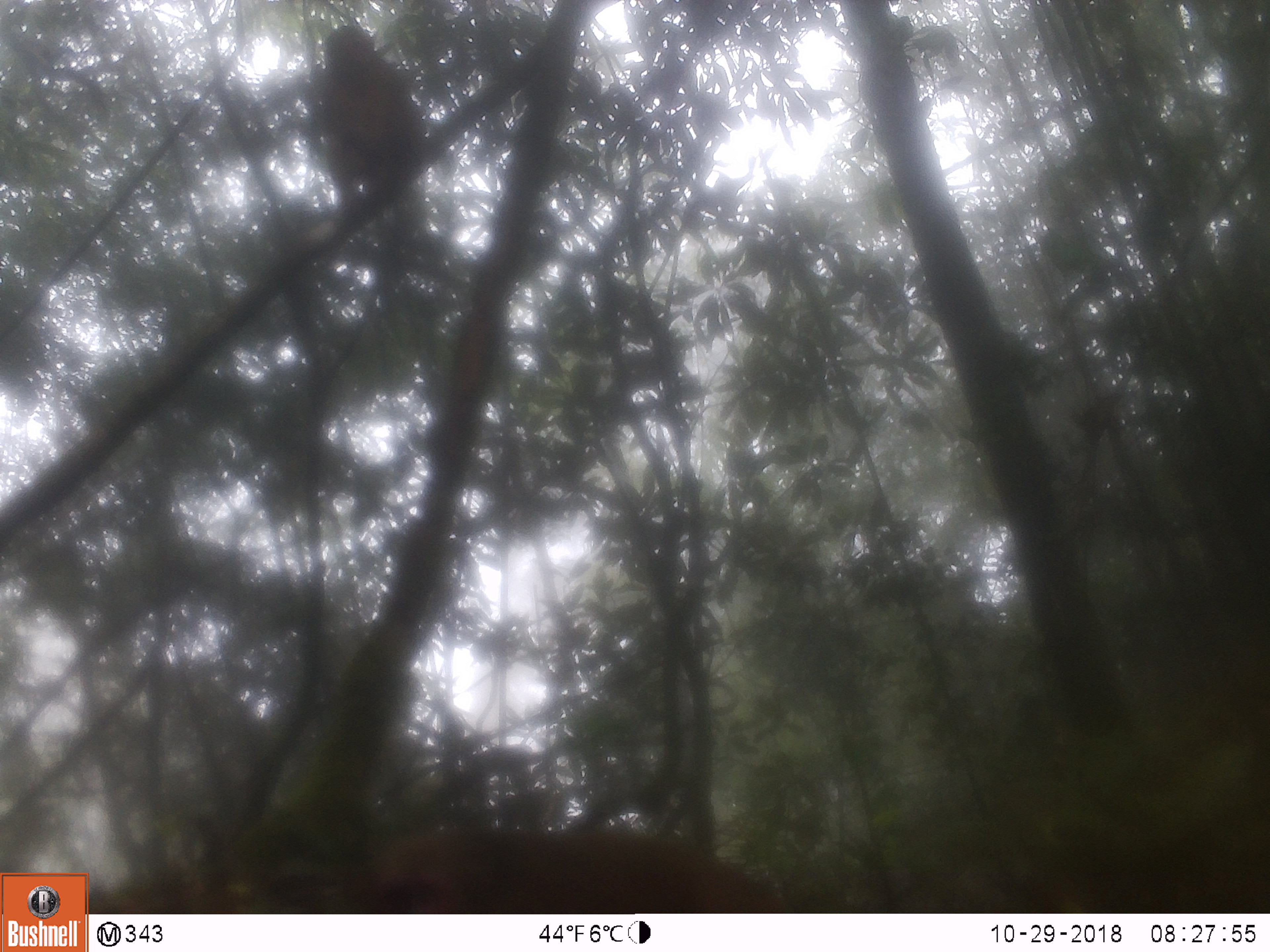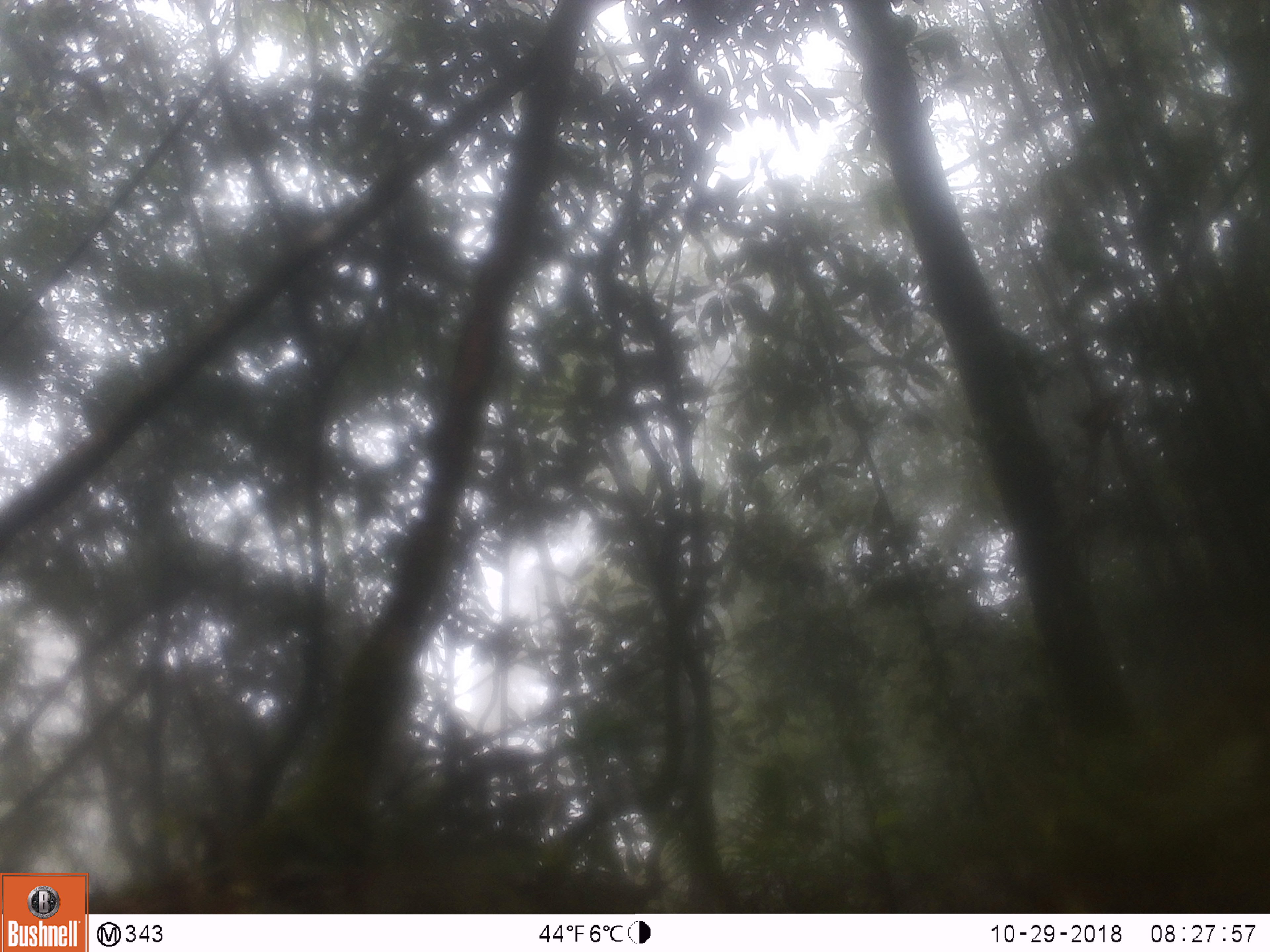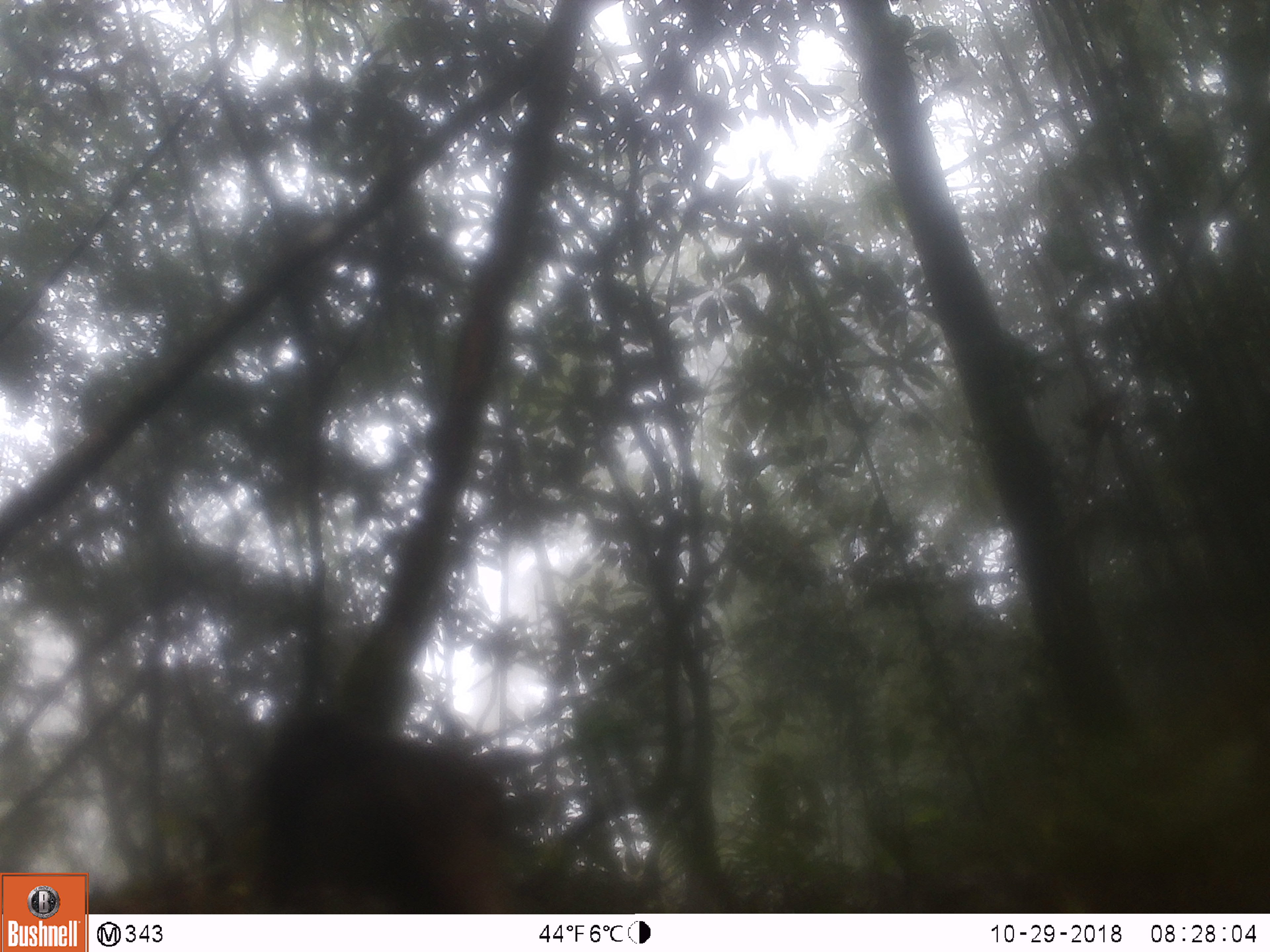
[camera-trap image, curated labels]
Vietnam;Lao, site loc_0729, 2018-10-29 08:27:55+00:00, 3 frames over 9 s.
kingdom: Animalia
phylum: Chordata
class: Mammalia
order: Primates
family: Cercopithecidae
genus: Macaca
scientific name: Macaca arctoides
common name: stump-tailed macaque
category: stump tailed macaque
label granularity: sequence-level